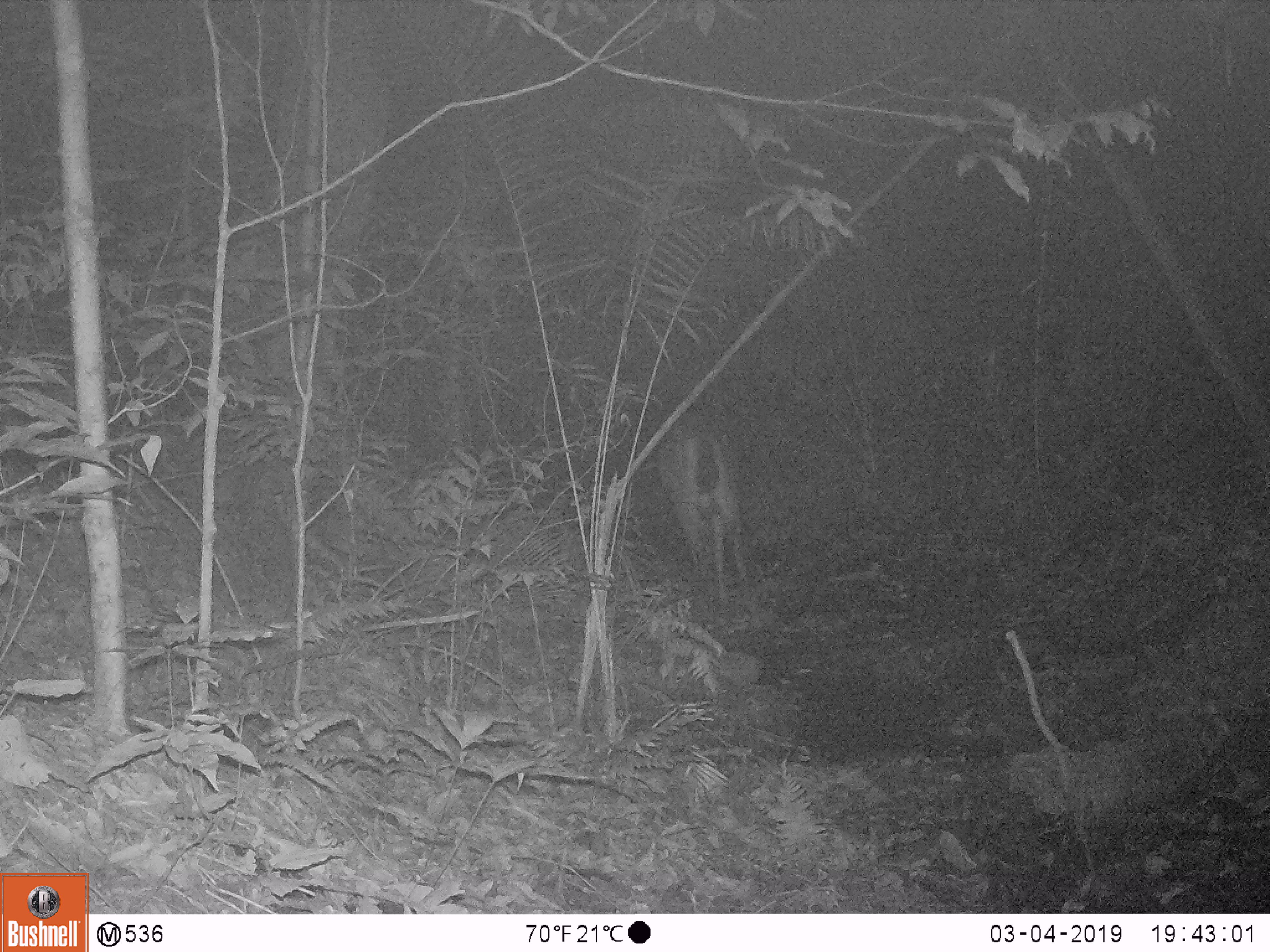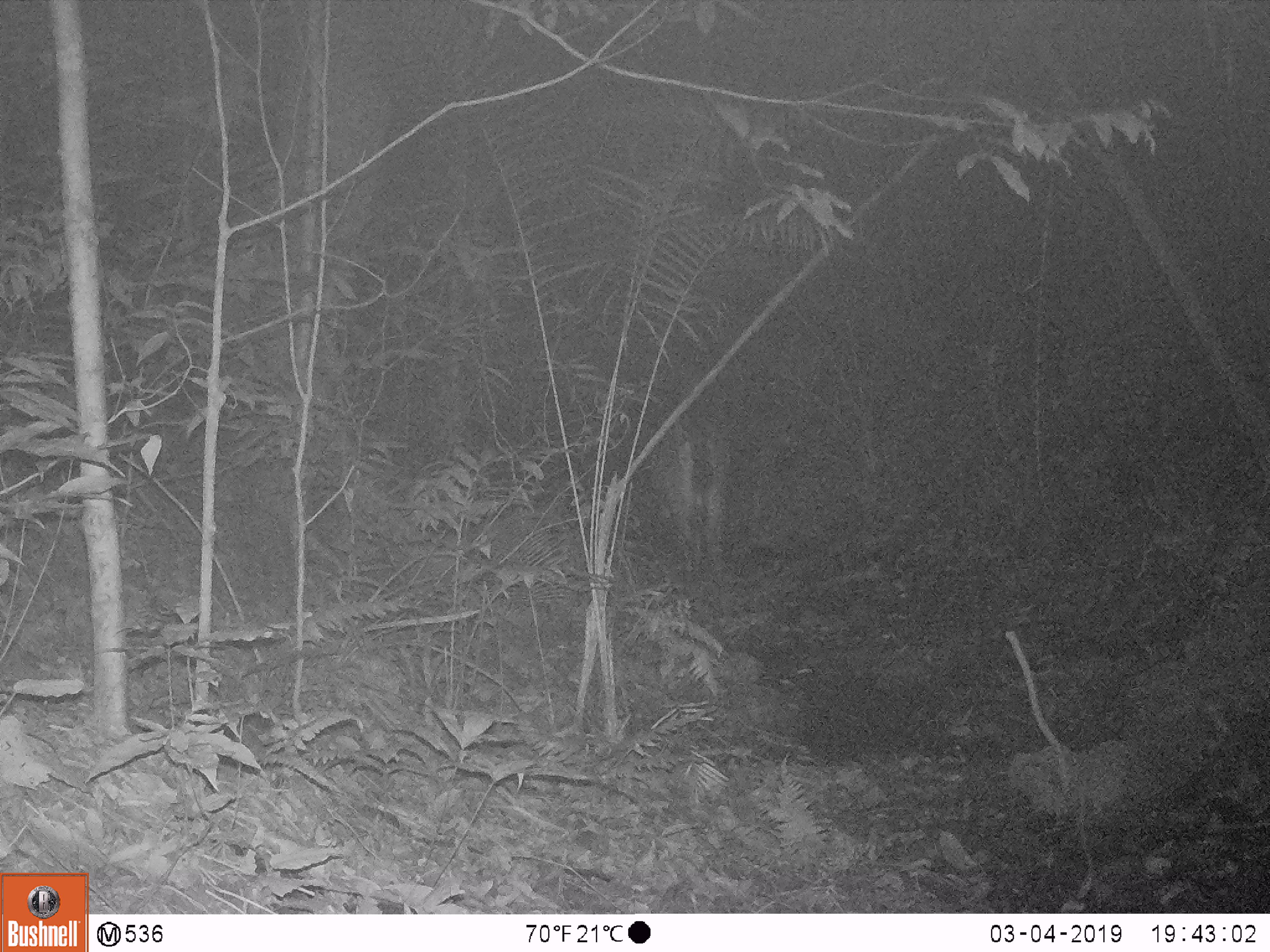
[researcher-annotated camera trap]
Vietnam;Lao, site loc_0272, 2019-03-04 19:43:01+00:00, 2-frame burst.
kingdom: Animalia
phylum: Chordata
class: Mammalia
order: Artiodactyla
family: Cervidae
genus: Rusa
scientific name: Rusa unicolor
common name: sambar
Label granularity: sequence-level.